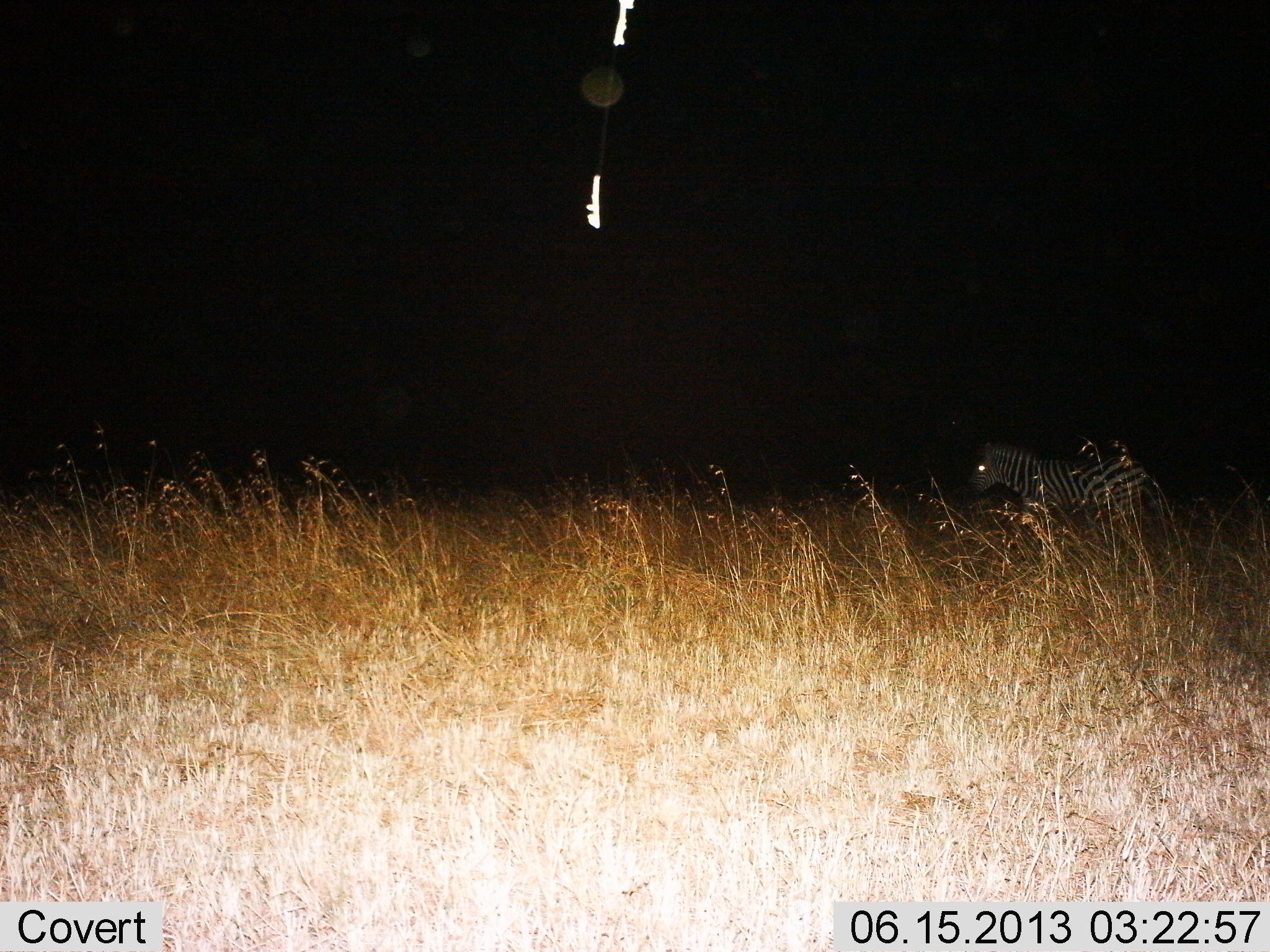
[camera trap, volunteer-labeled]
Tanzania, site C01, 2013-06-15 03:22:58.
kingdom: Animalia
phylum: Chordata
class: Mammalia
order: Perissodactyla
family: Equidae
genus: Equus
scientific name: Equus quagga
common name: plains zebra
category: zebra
Zebra (plains zebra) (Equus quagga), count 1. Behavior (volunteer vote fractions): standing 35%, resting 0%, moving 60%, interacting 5%. Young present (vote fraction): 0%. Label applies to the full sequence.